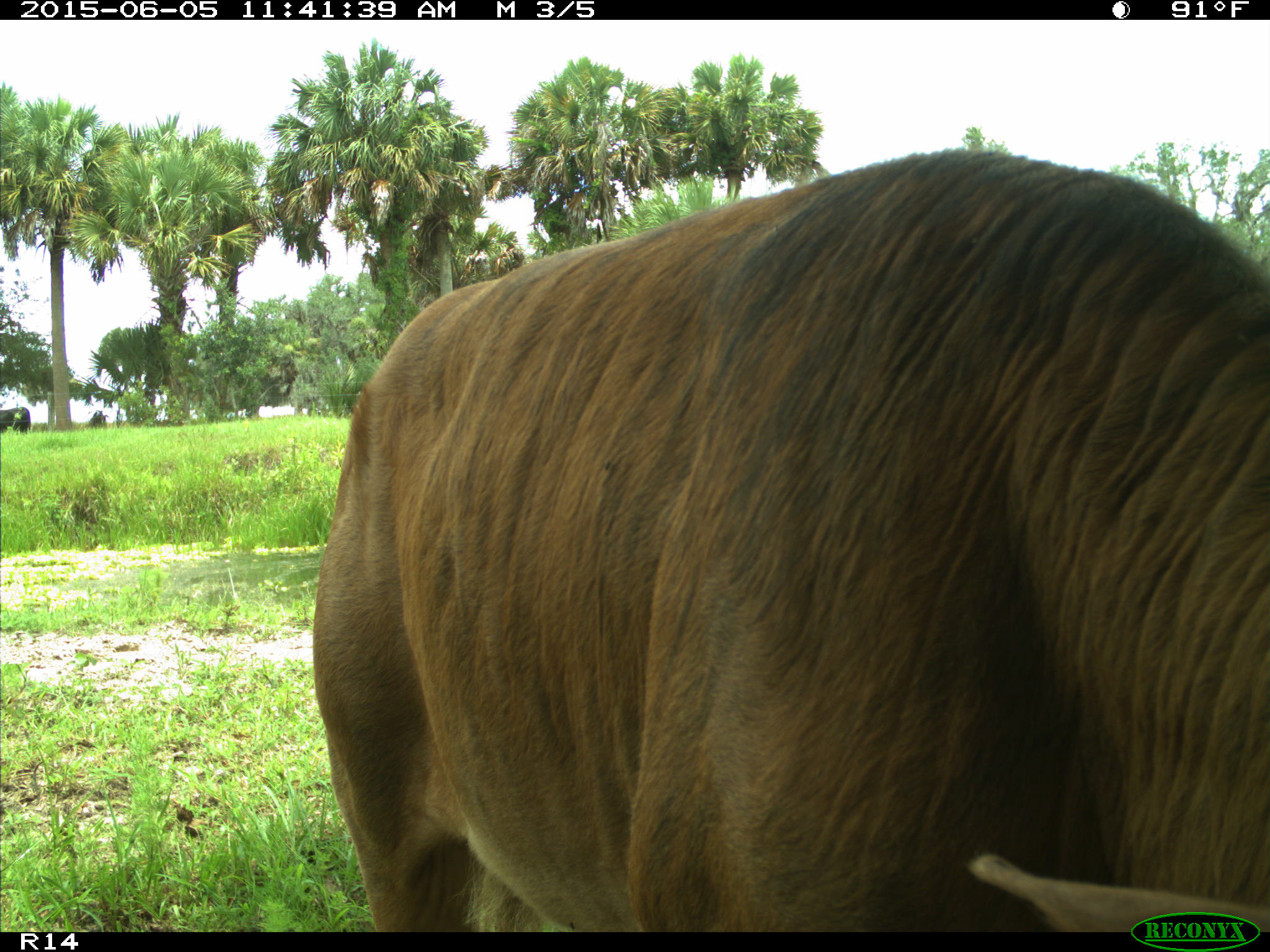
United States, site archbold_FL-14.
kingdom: Animalia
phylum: Chordata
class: Mammalia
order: Artiodactyla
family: Bovidae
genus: Bos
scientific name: Bos taurus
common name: domestic cow